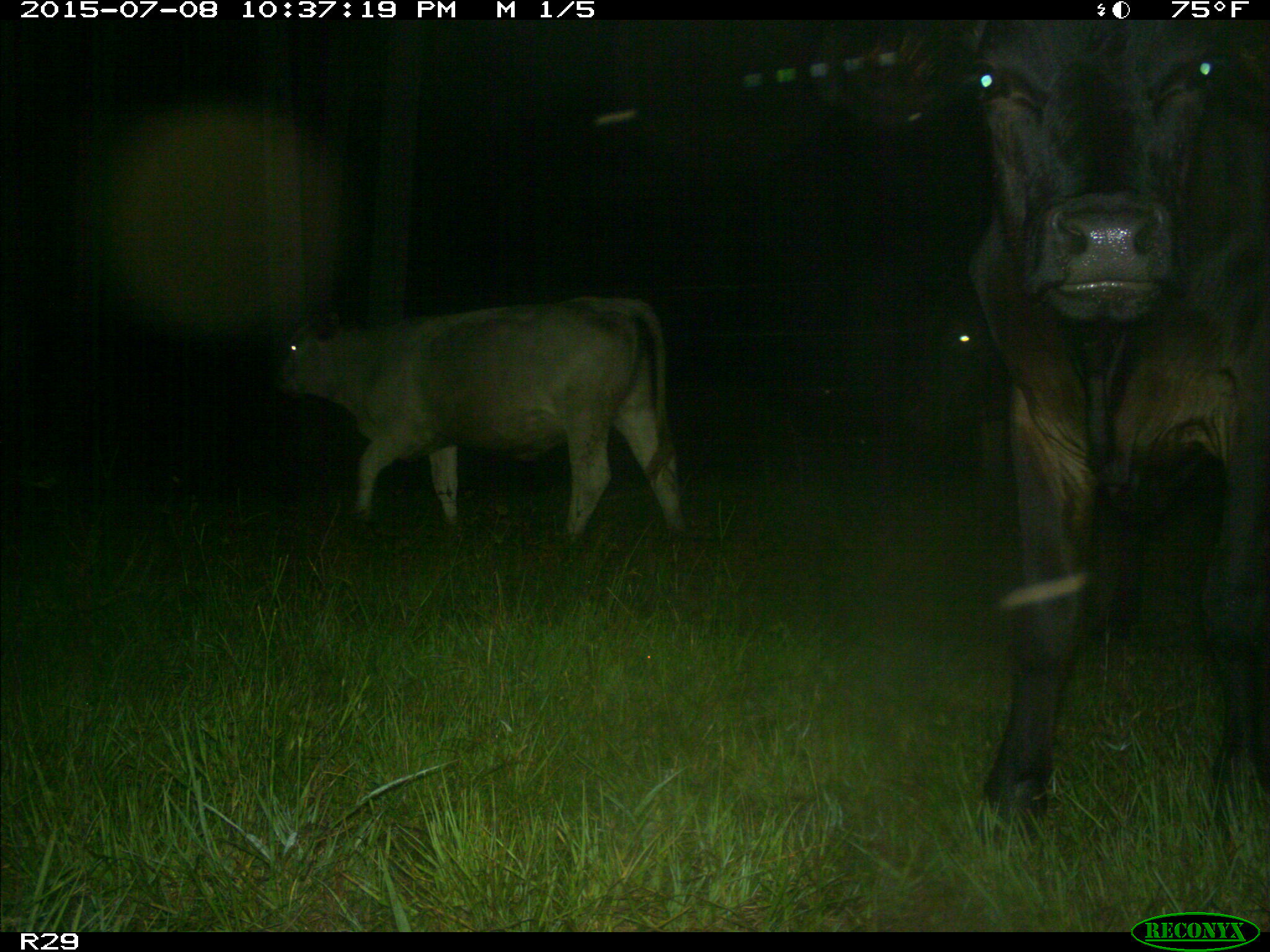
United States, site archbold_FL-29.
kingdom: Animalia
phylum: Chordata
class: Mammalia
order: Artiodactyla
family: Bovidae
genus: Bos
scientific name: Bos taurus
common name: domestic cow